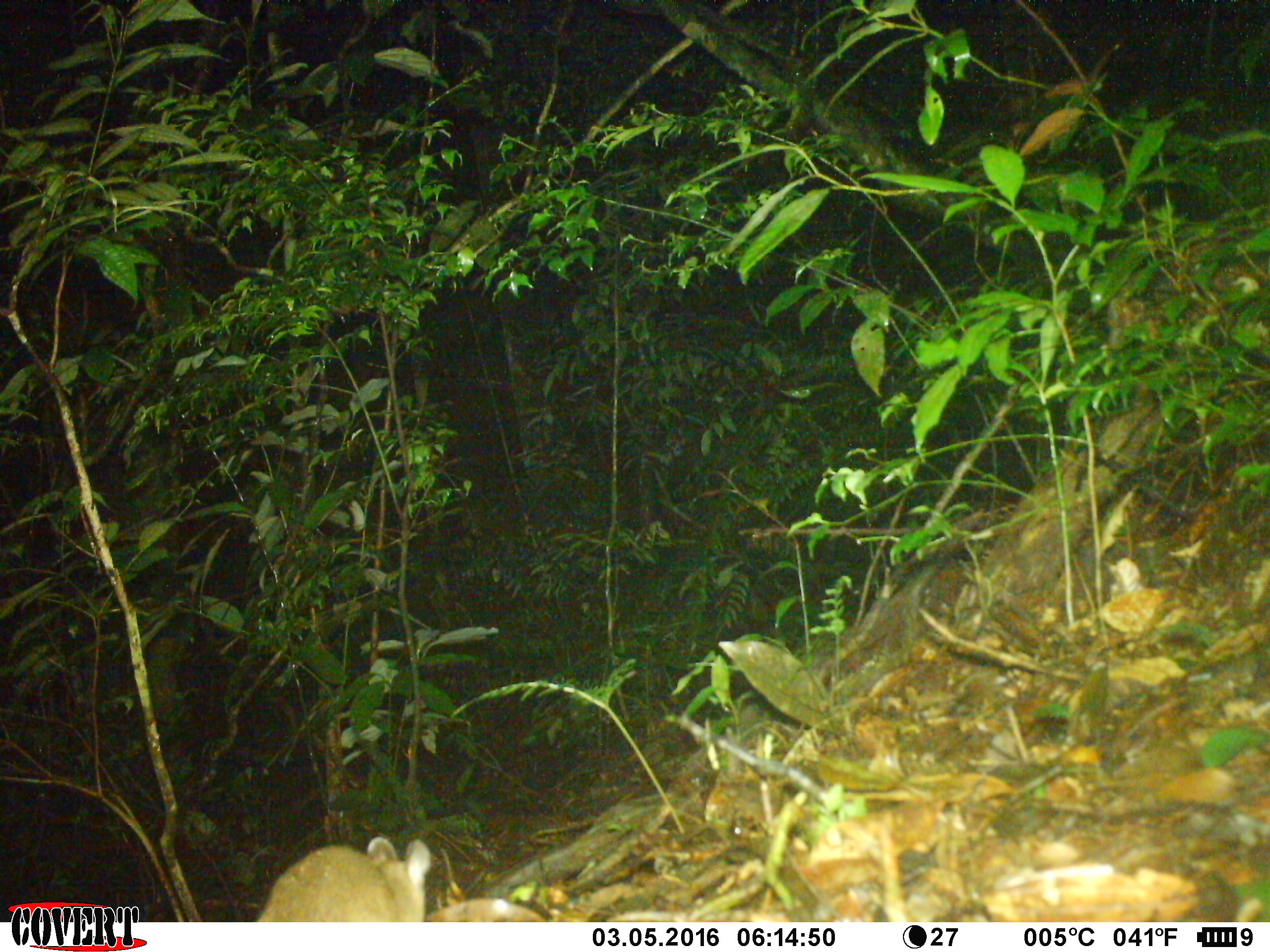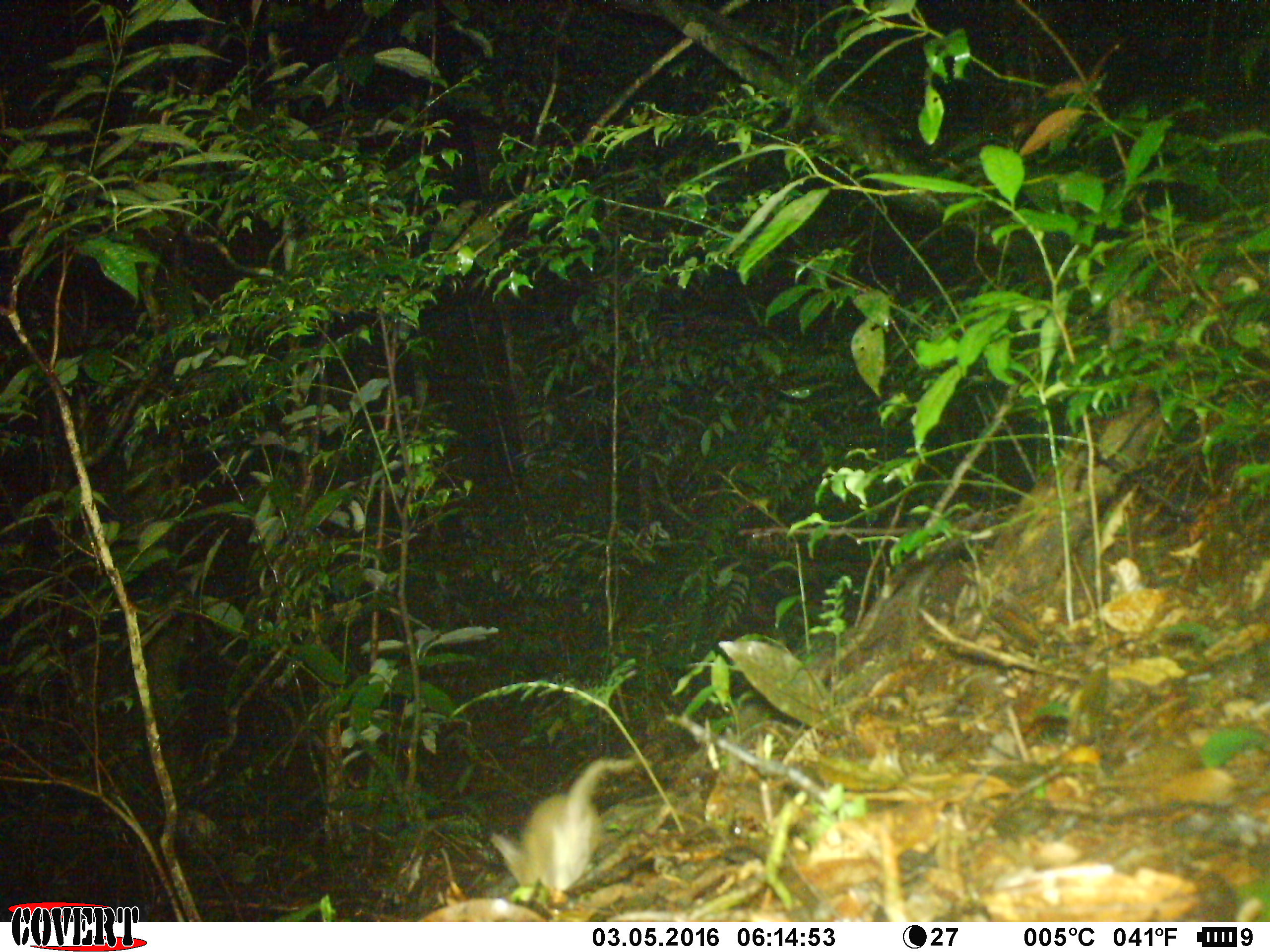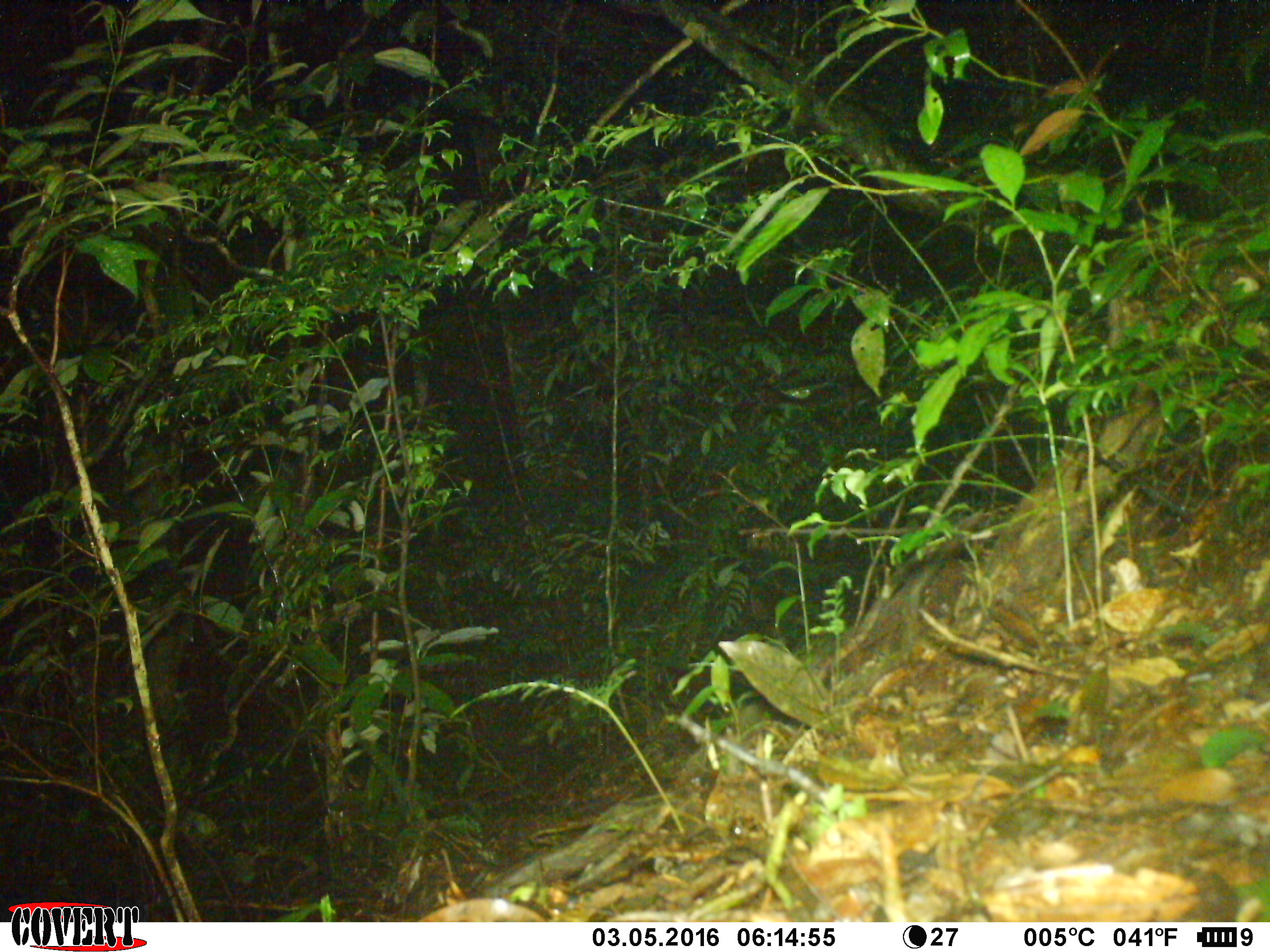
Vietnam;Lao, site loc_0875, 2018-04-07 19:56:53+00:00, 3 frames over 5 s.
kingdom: Animalia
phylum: Chordata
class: Mammalia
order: Rodentia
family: Muridae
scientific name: Muridae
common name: old-world mice and rats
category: unidentified murid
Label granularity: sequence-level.